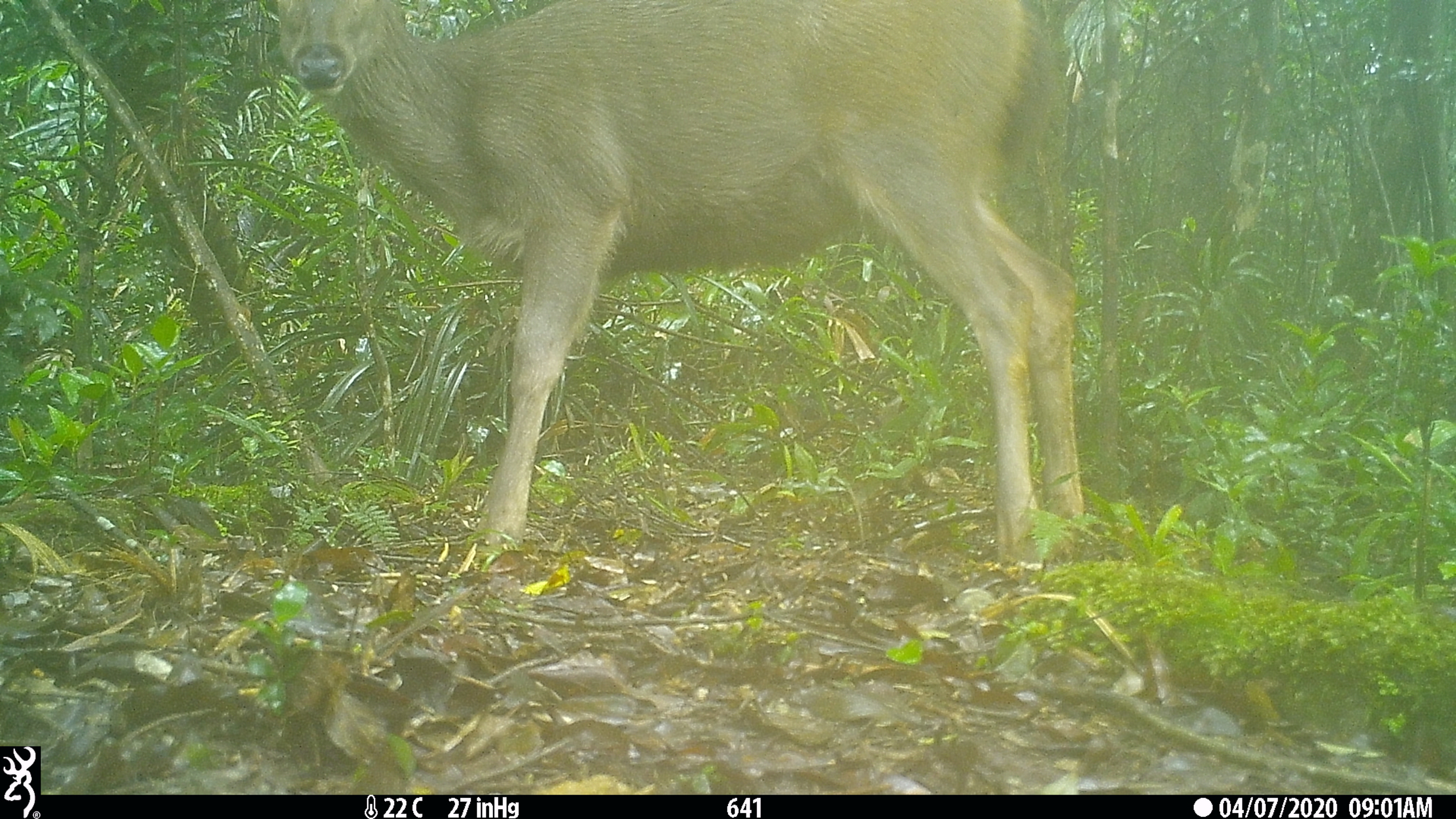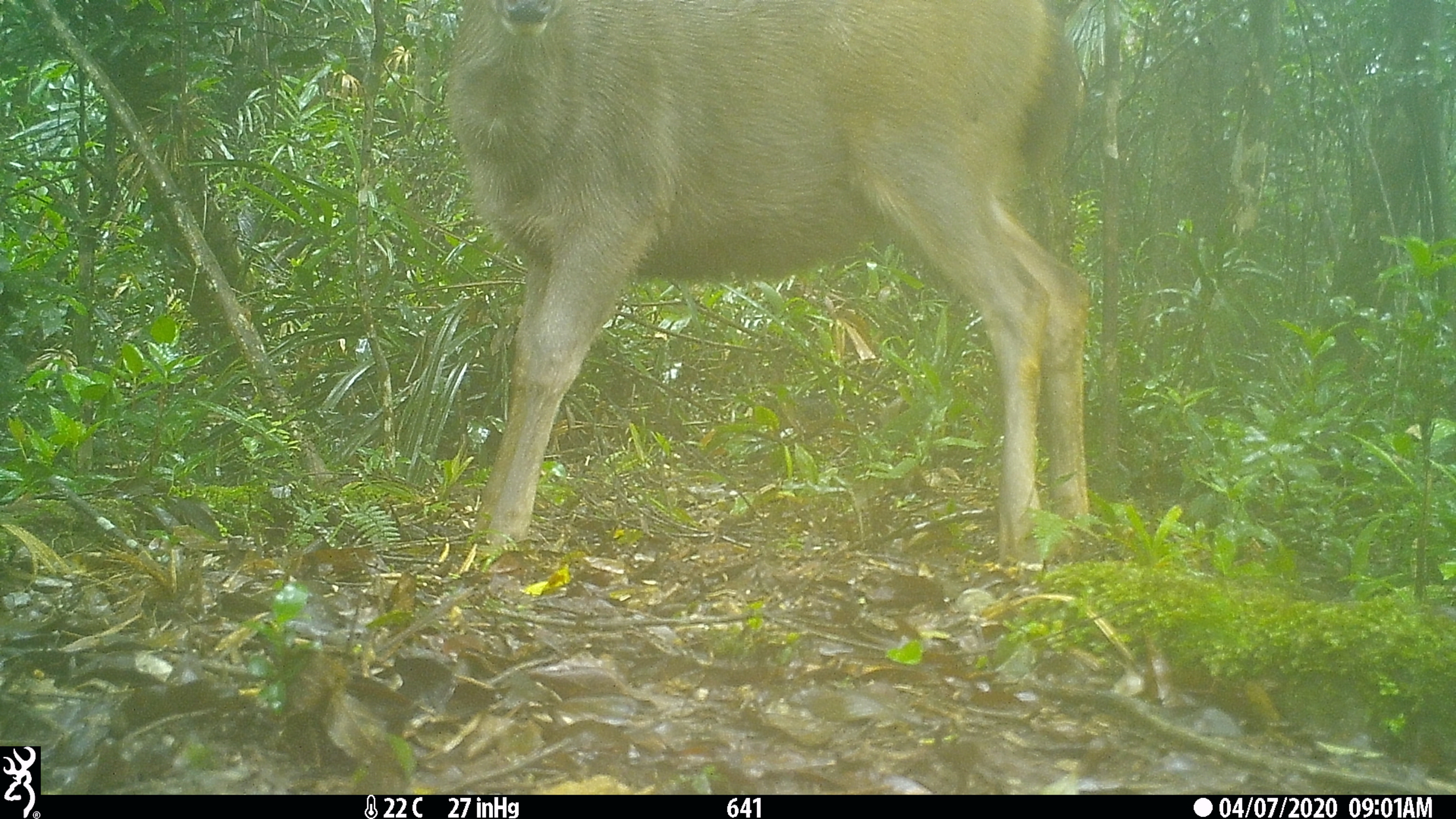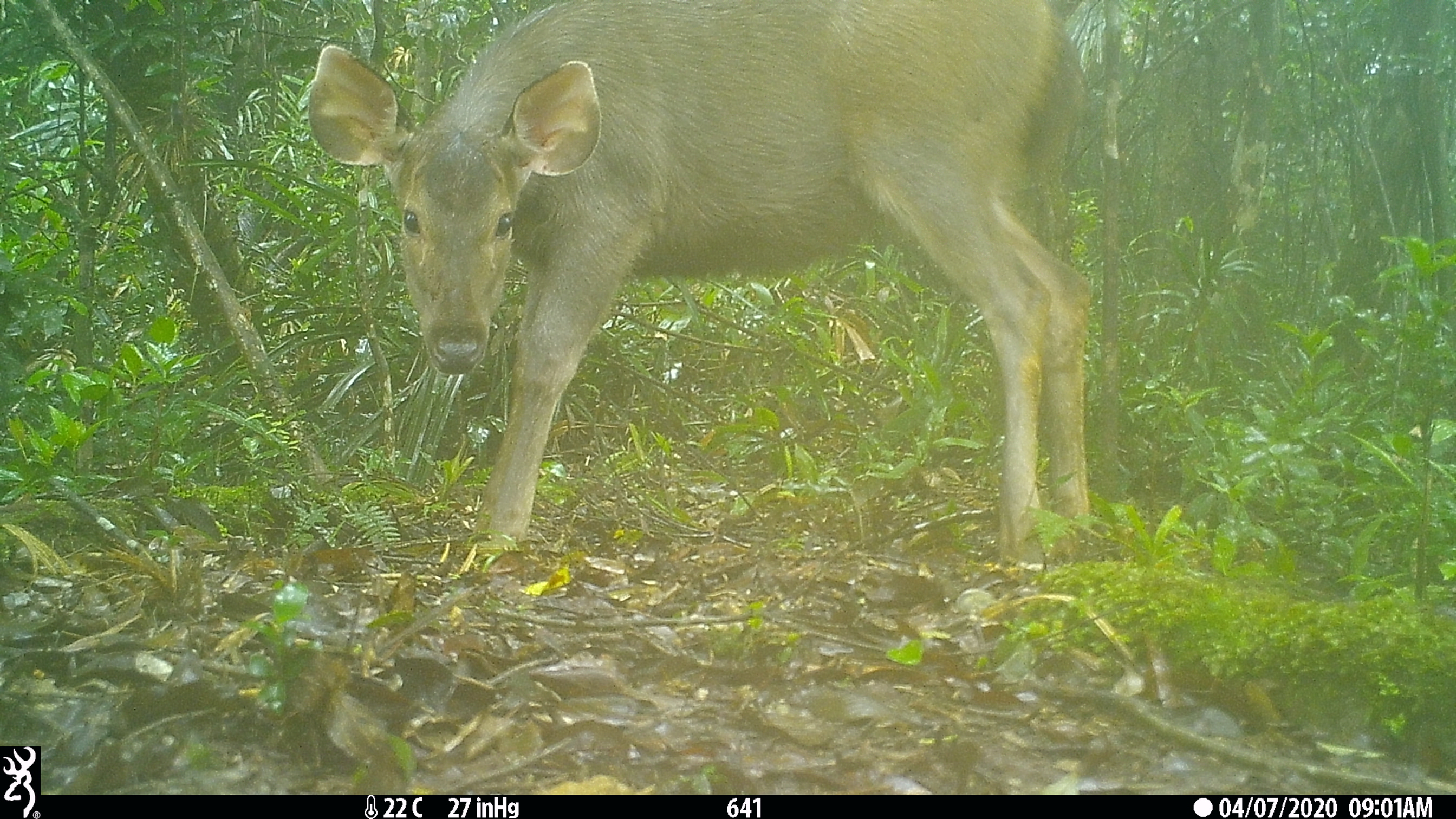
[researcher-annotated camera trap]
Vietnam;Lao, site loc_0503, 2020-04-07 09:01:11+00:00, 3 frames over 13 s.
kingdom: Animalia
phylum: Chordata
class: Mammalia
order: Artiodactyla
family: Cervidae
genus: Rusa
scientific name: Rusa unicolor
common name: sambar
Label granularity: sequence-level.